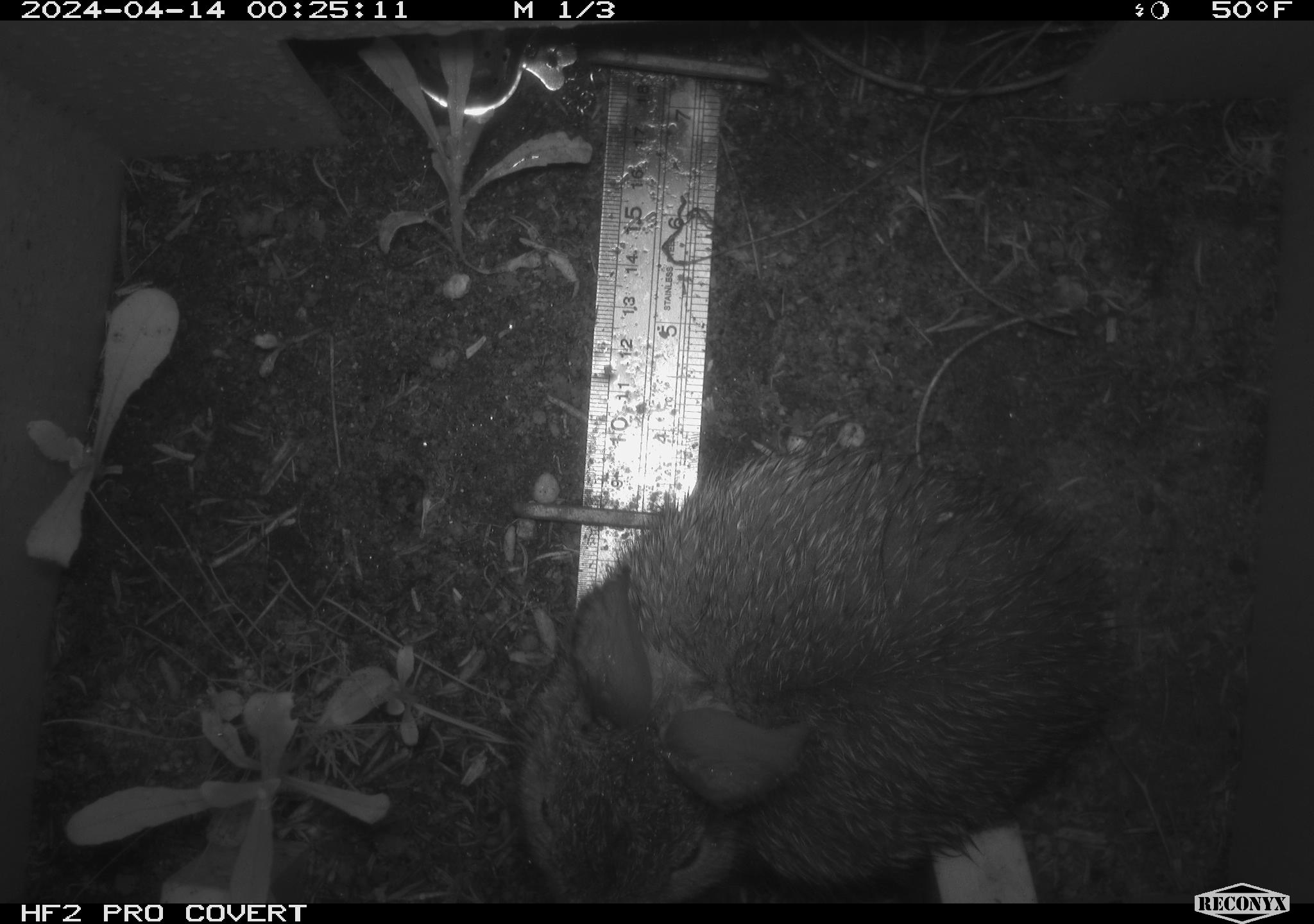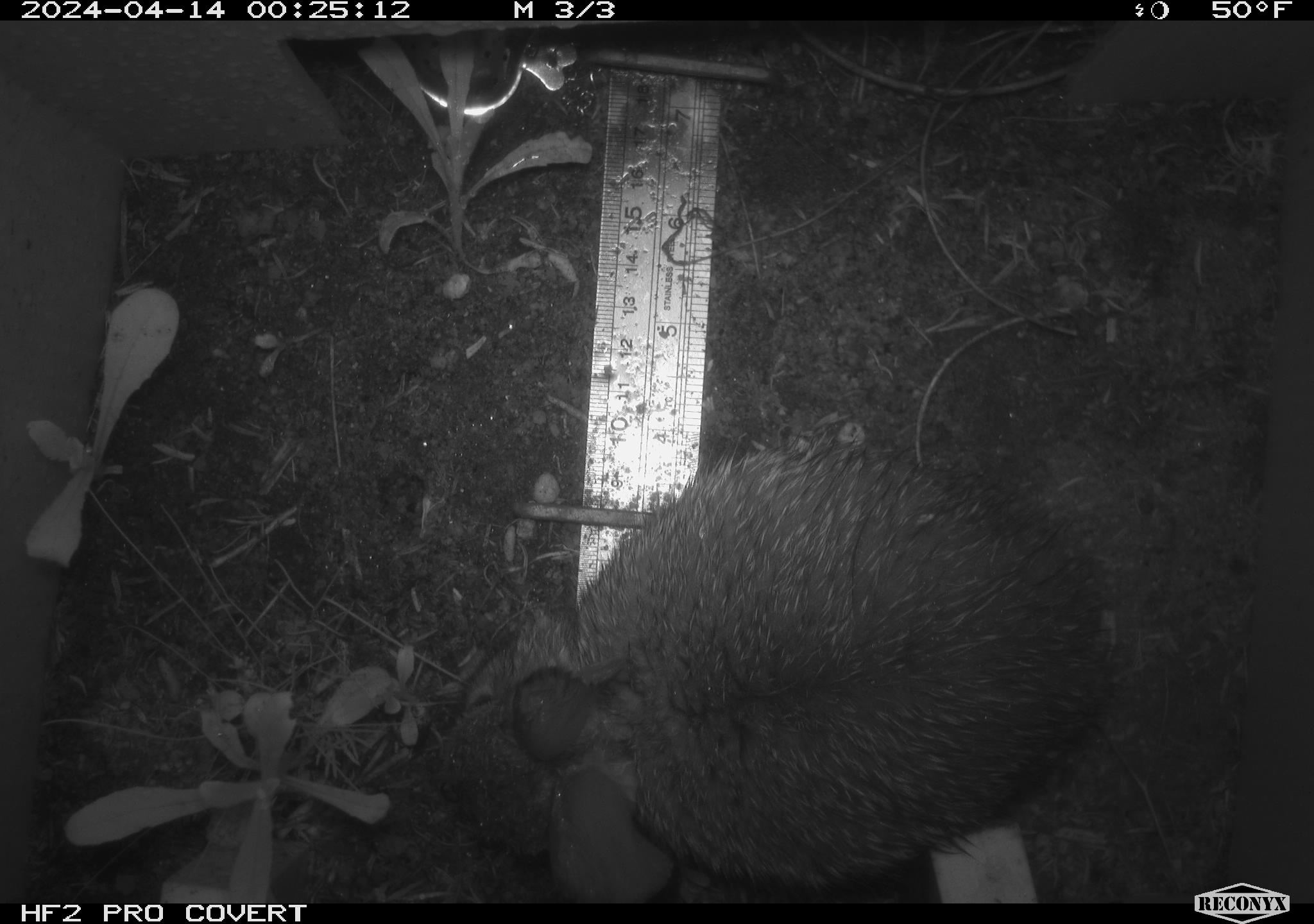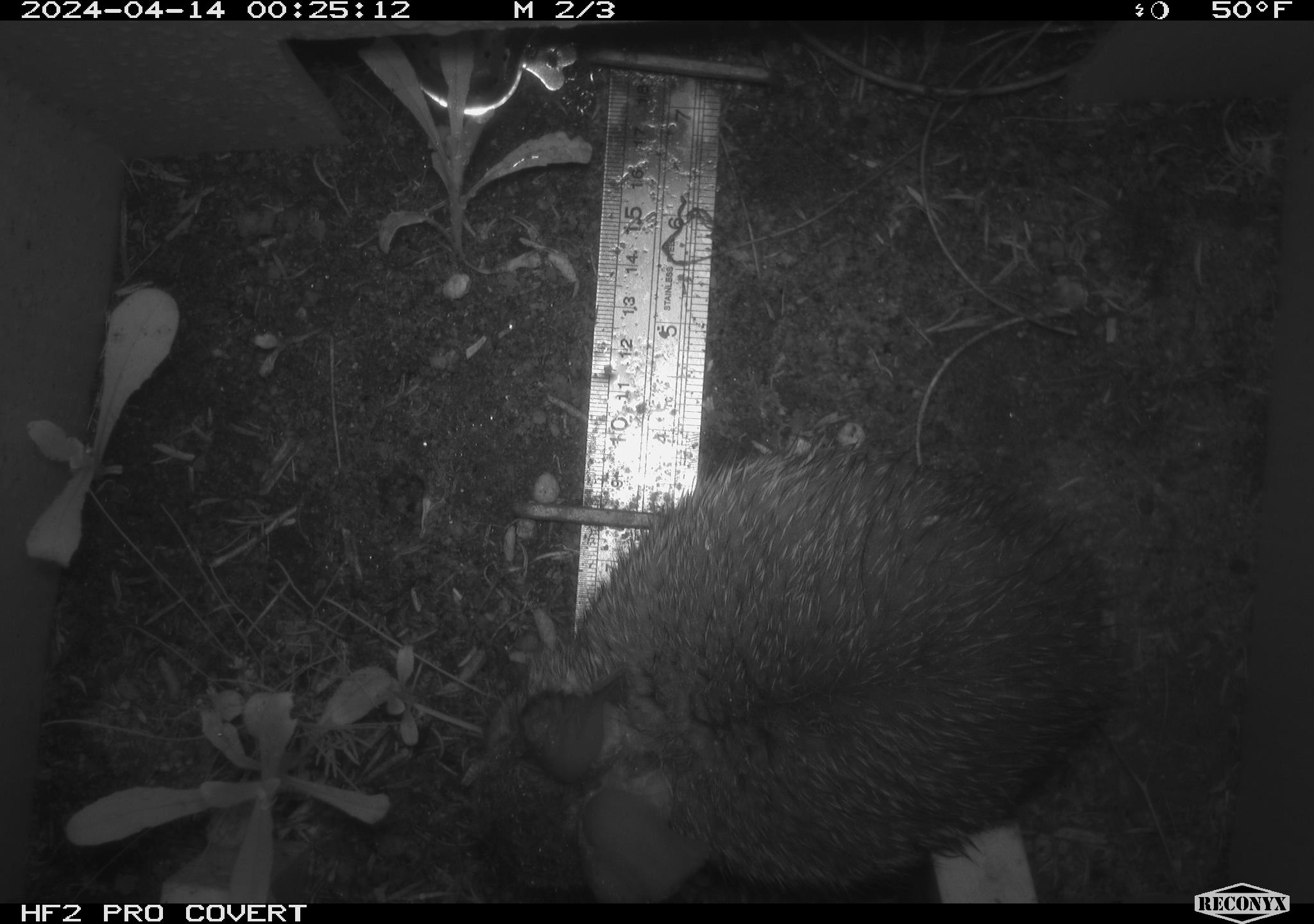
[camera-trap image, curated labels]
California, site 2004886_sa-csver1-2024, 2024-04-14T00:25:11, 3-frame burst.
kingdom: Animalia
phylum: Chordata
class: Mammalia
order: Lagomorpha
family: Leporidae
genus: Sylvilagus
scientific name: Sylvilagus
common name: cottontail rabbits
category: sylvilagus species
Sylvilagus species (cottontail rabbits) (Sylvilagus).